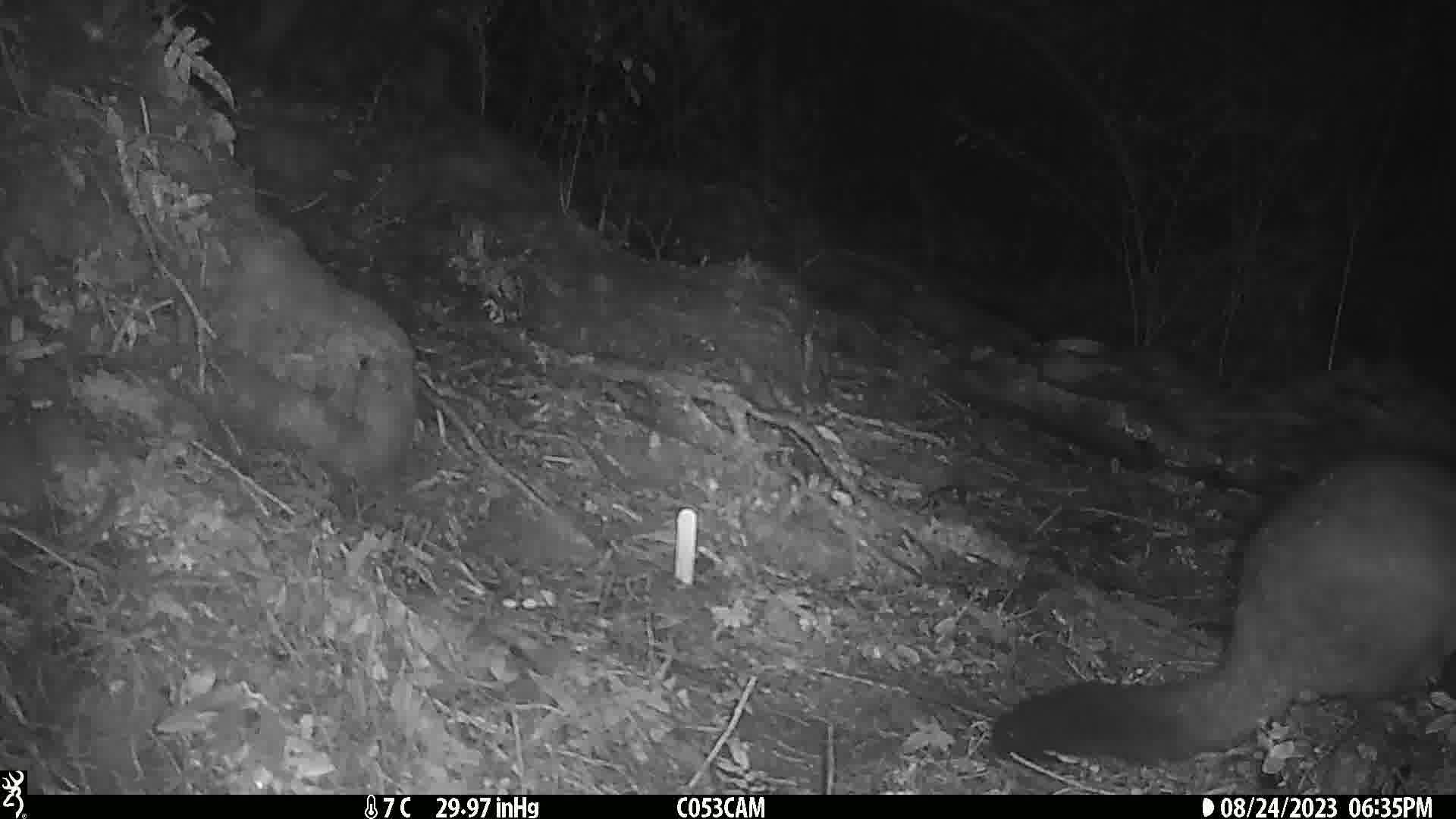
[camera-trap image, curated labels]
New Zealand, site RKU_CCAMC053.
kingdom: Animalia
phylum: Chordata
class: Mammalia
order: Diprotodontia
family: Phalangeridae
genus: Trichosurus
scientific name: Trichosurus vulpecula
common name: common brushtail possum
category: possum